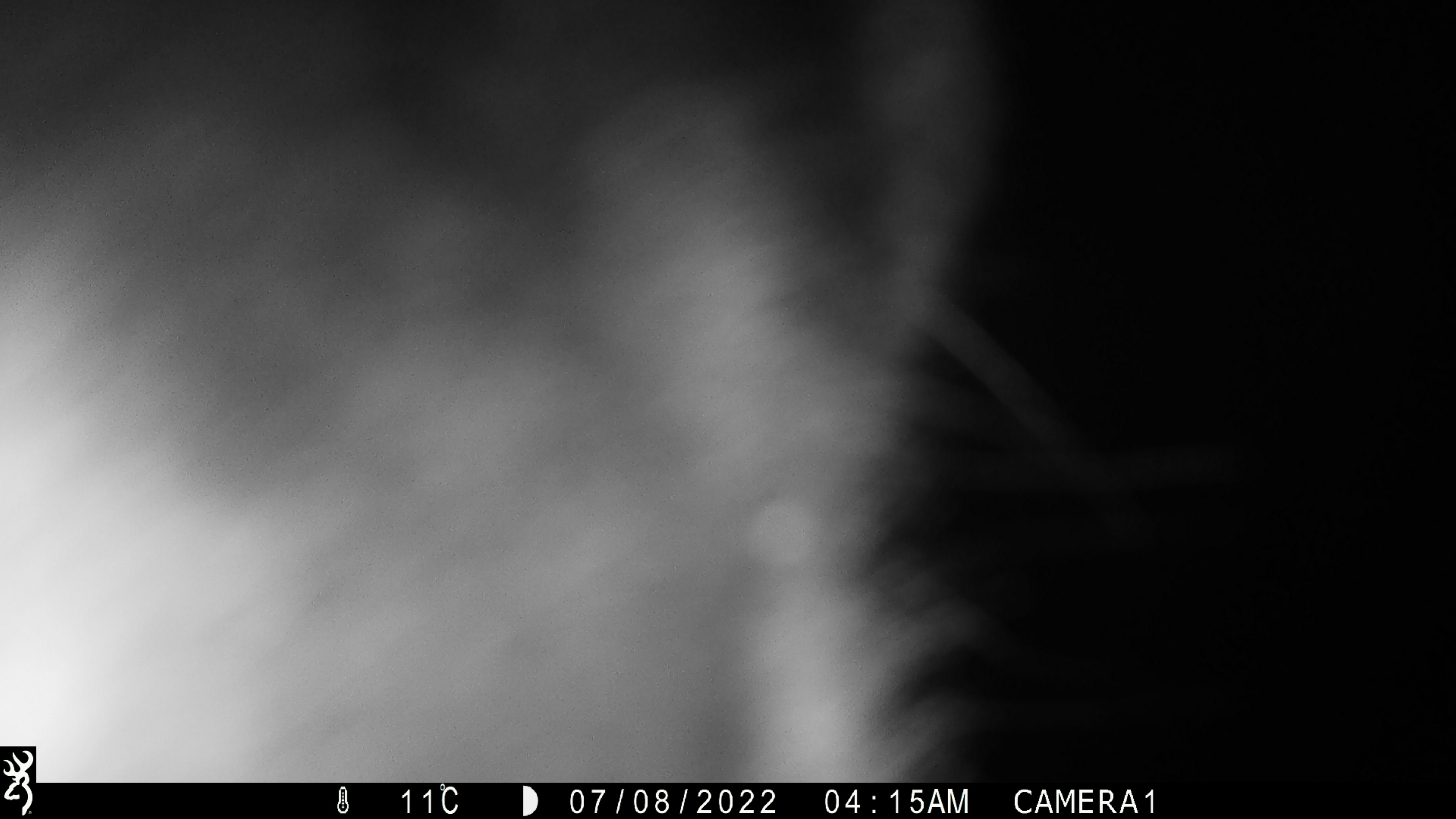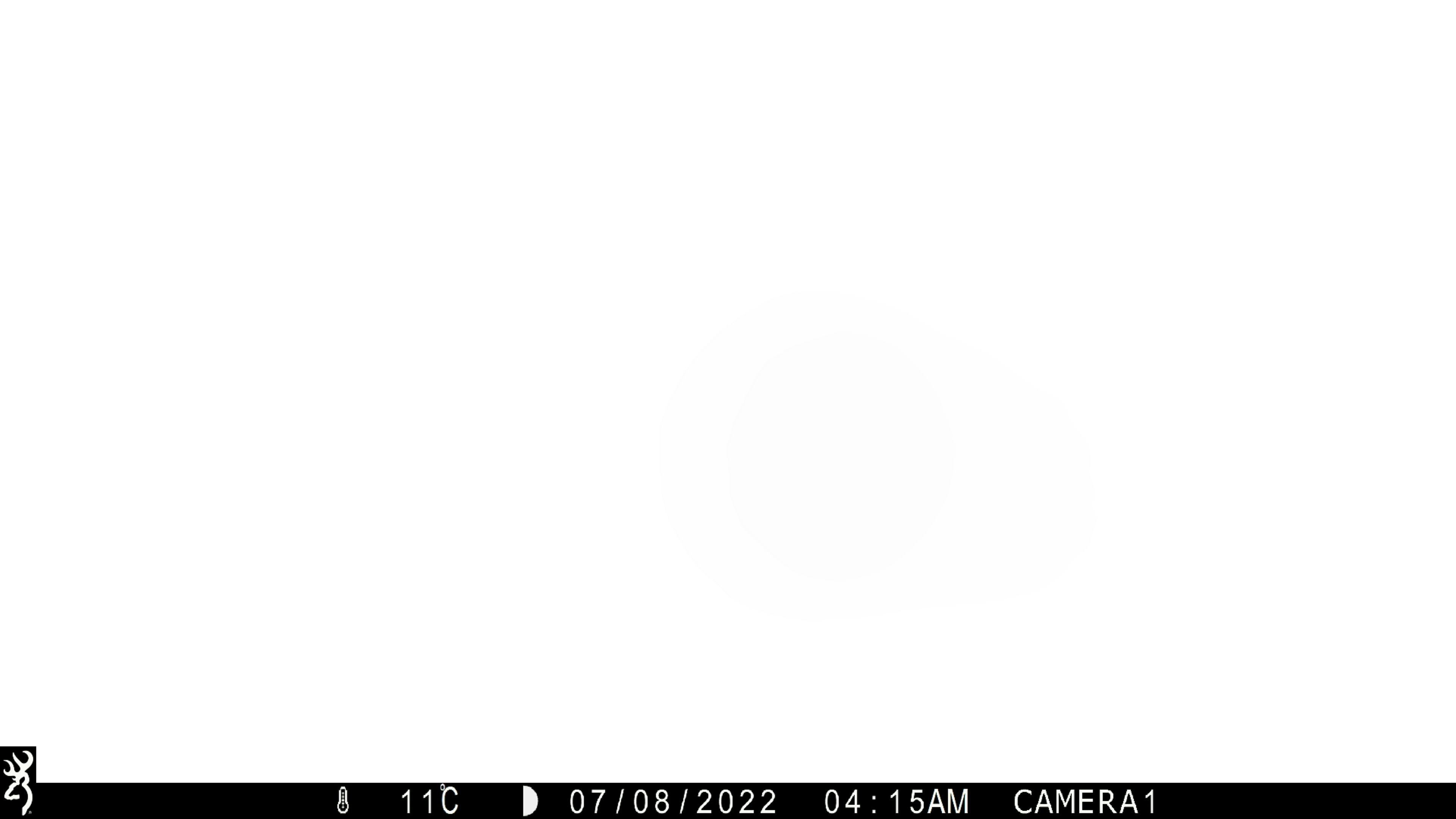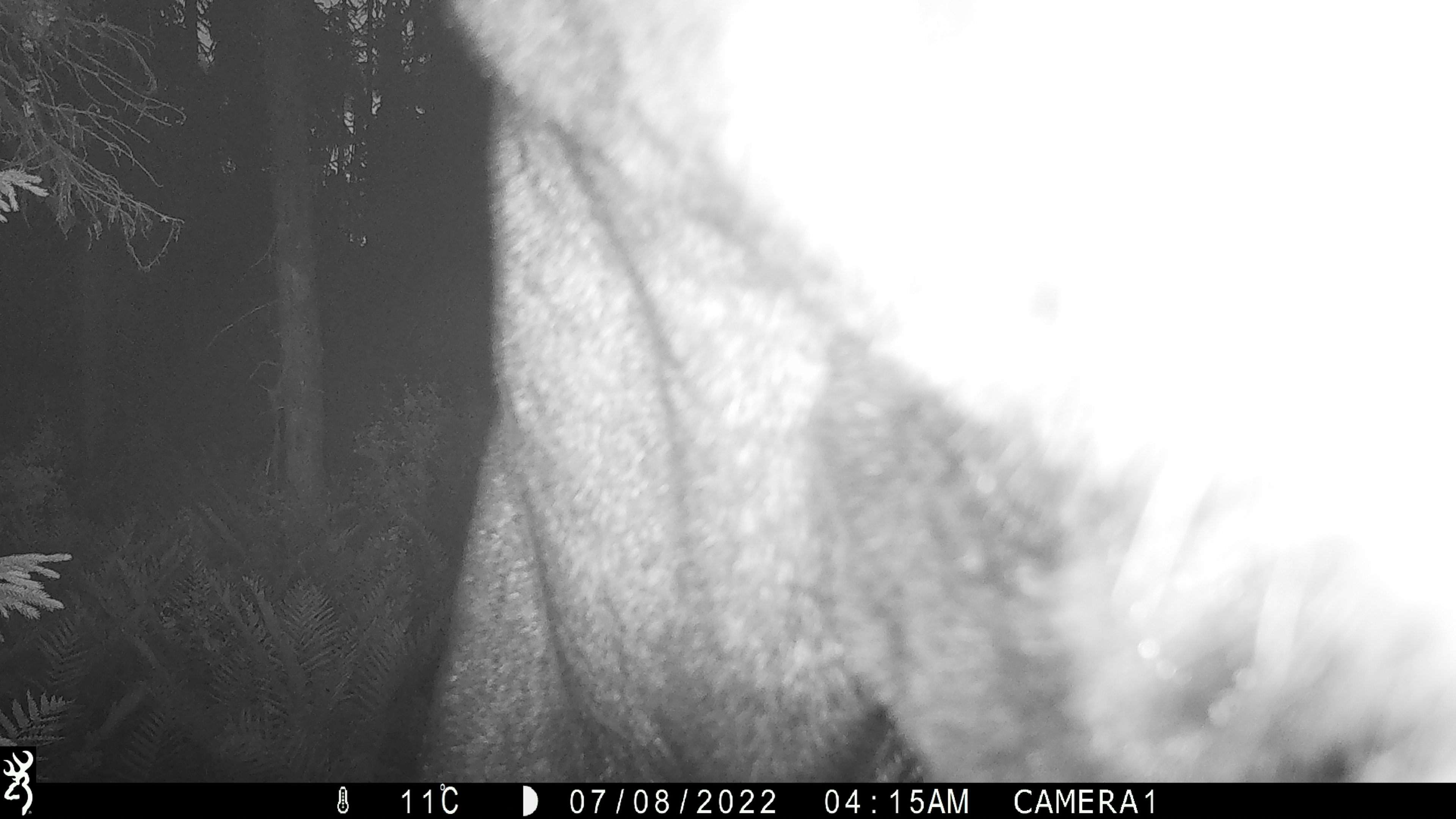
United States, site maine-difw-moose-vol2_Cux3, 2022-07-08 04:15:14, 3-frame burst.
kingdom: Animalia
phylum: Chordata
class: Mammalia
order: Artiodactyla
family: Cervidae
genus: Alces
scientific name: Alces alces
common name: moose